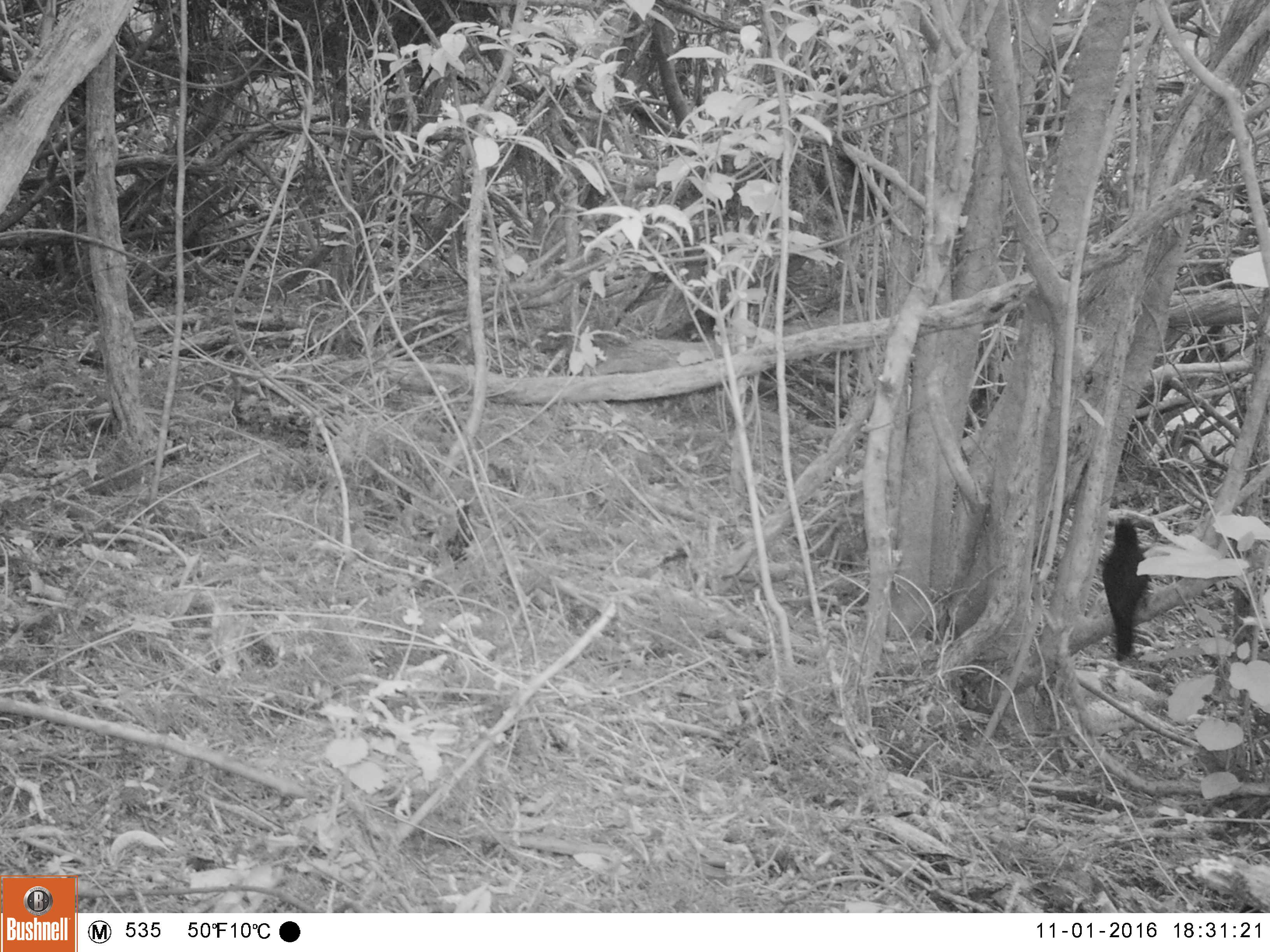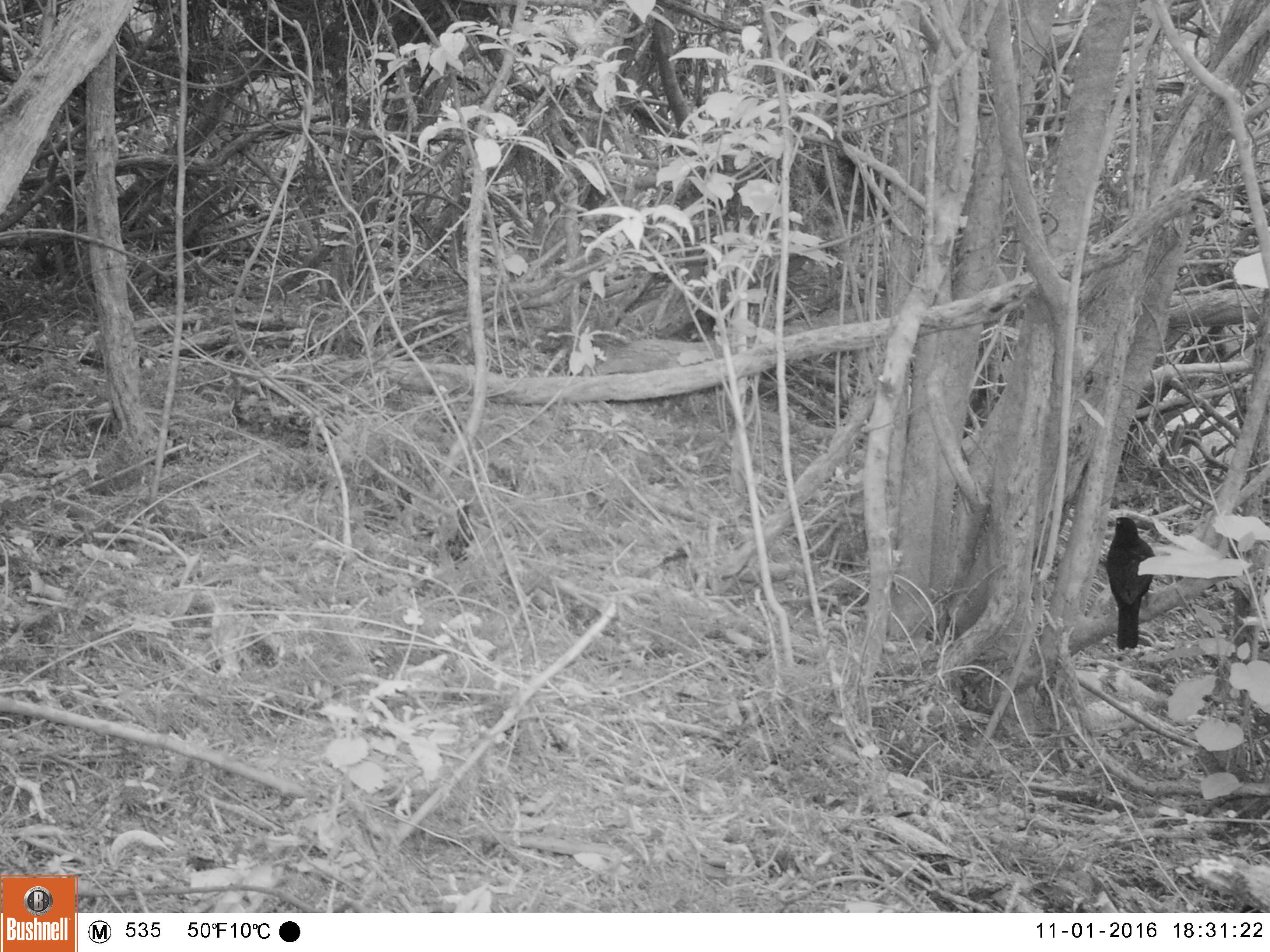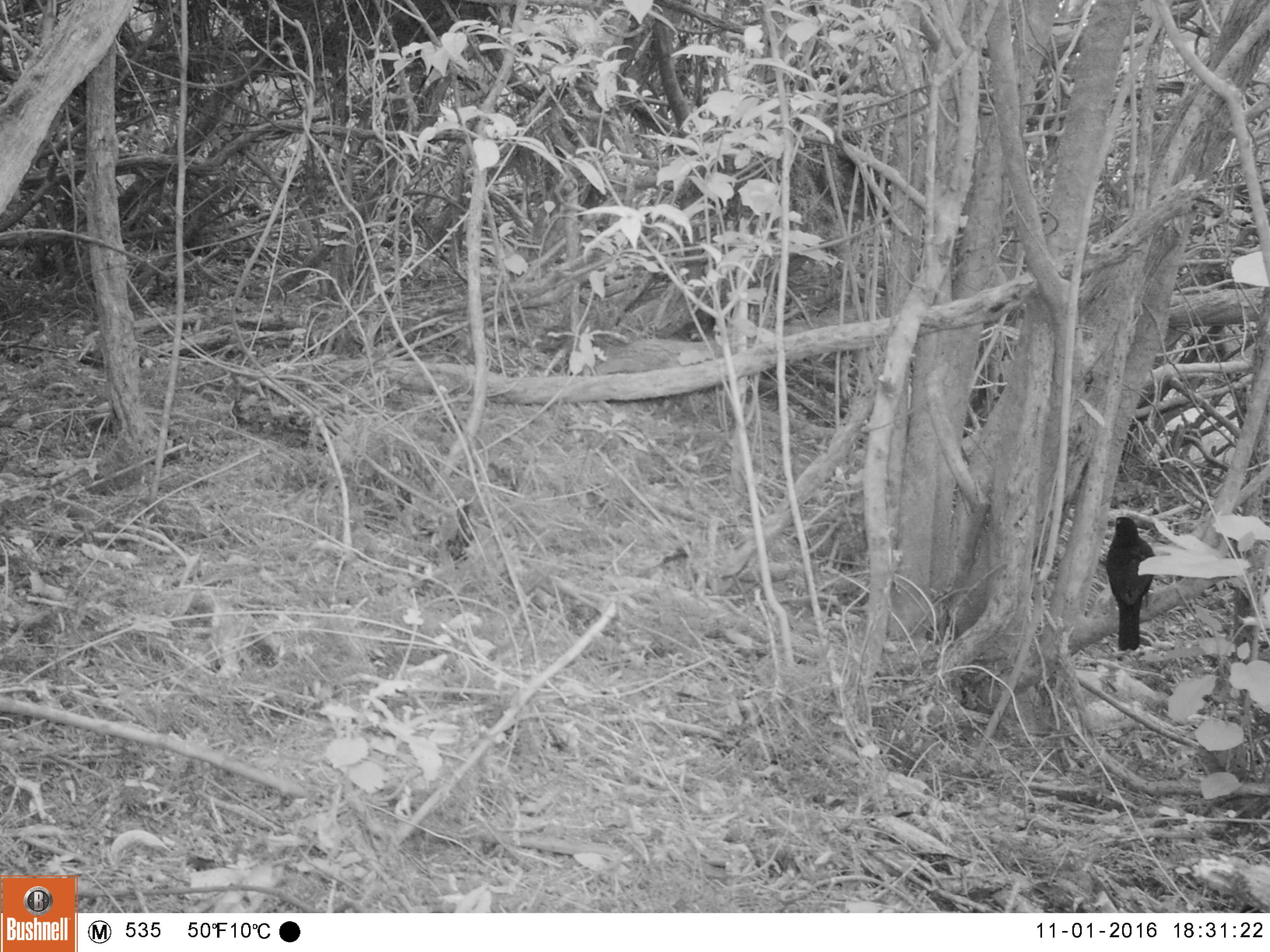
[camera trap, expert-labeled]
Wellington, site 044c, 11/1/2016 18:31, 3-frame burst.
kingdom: Animalia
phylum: Chordata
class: Aves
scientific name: Aves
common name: bird